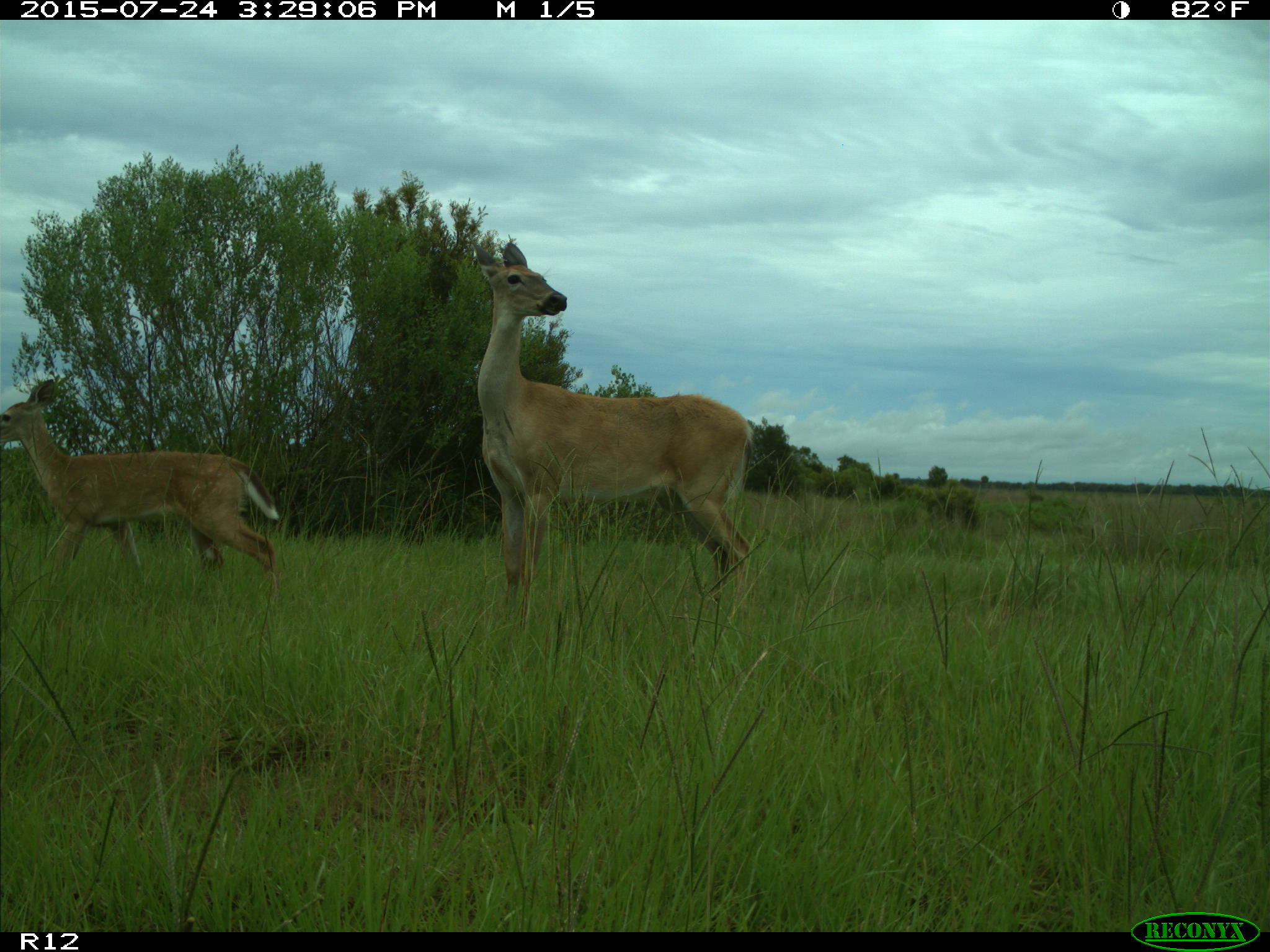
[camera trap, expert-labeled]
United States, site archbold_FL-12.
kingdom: Animalia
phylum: Chordata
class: Mammalia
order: Artiodactyla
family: Cervidae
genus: Odocoileus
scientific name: Odocoileus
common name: deer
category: unidentified deer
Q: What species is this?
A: Unidentified deer (deer) (Odocoileus).